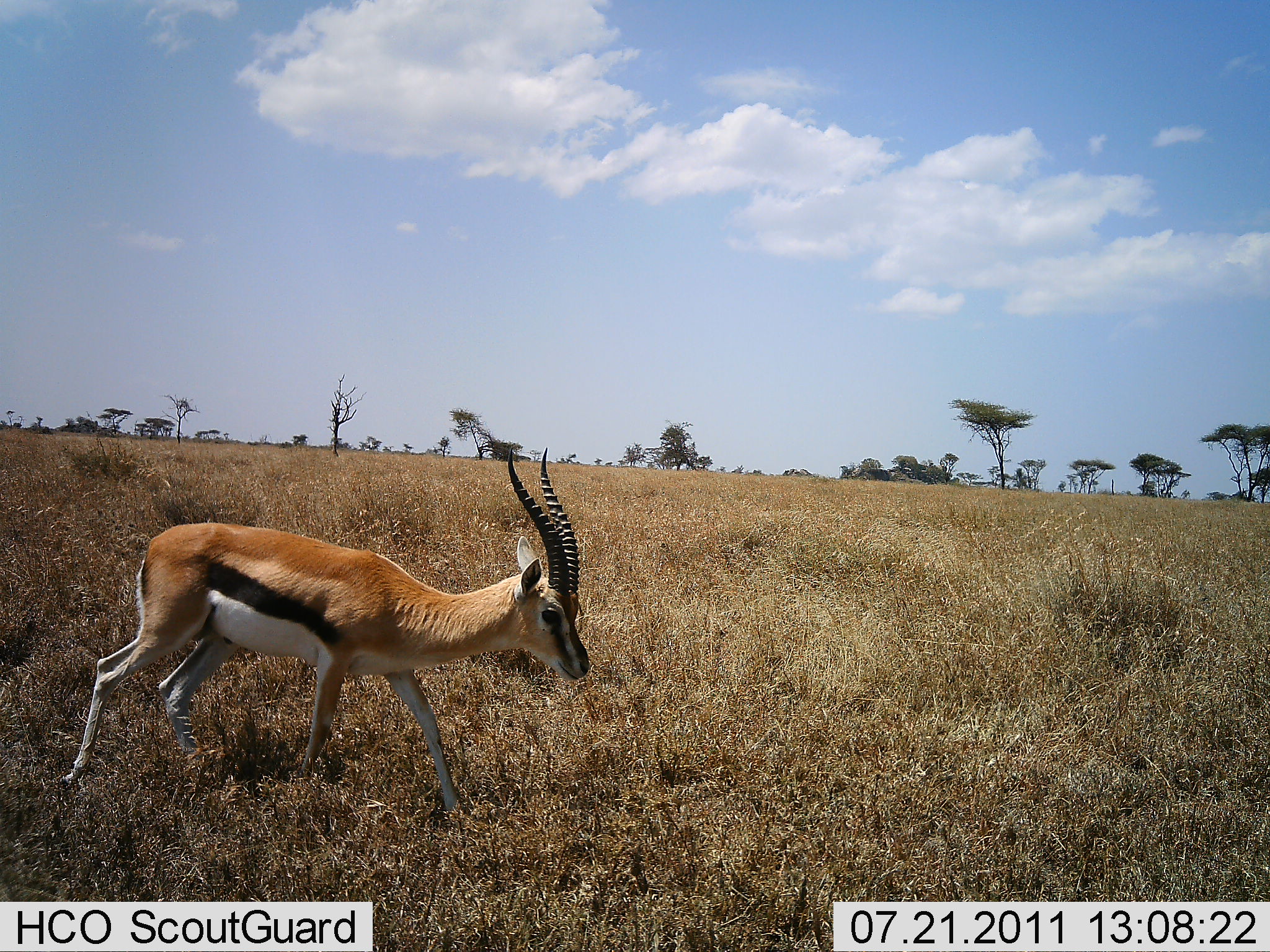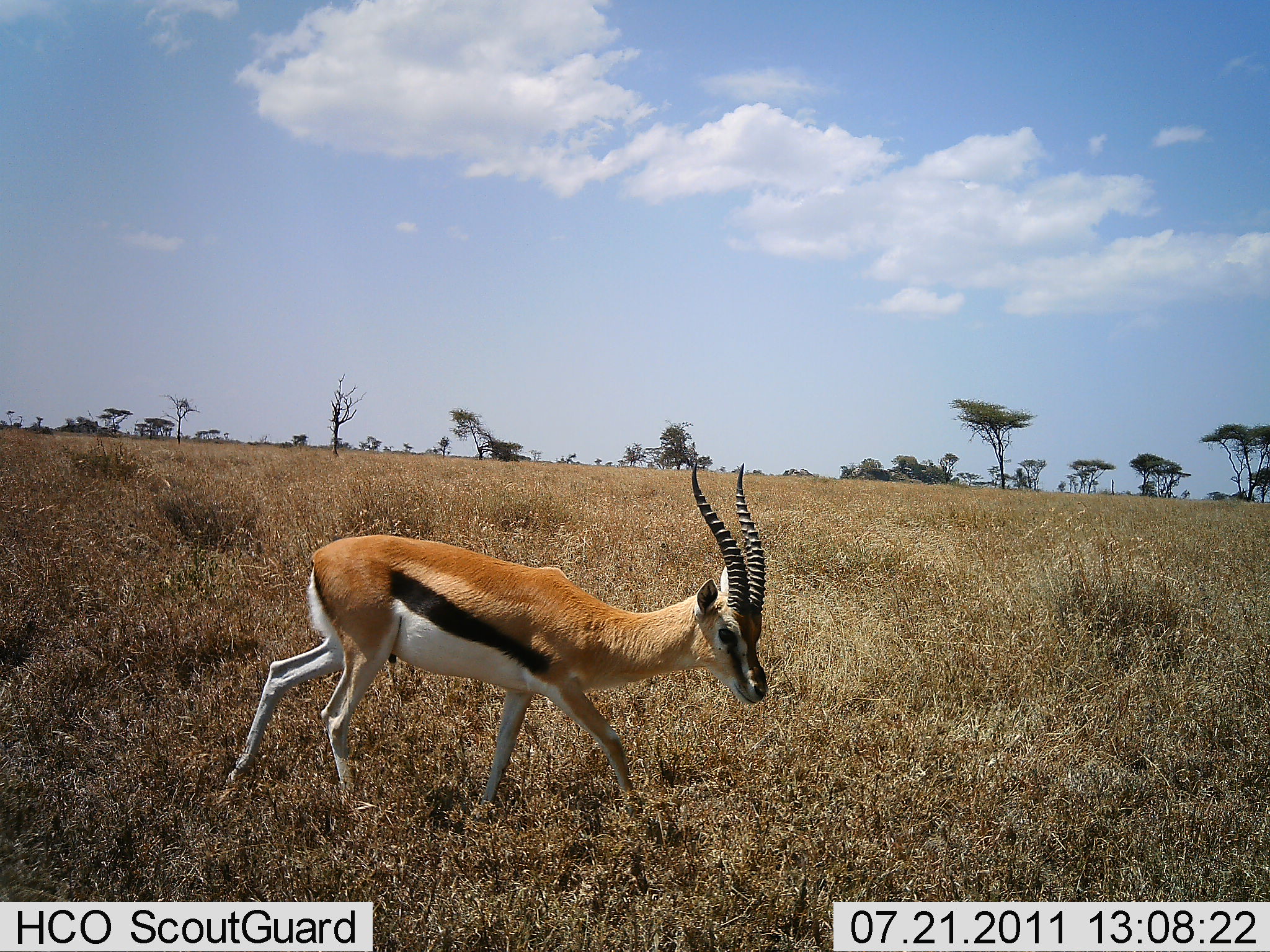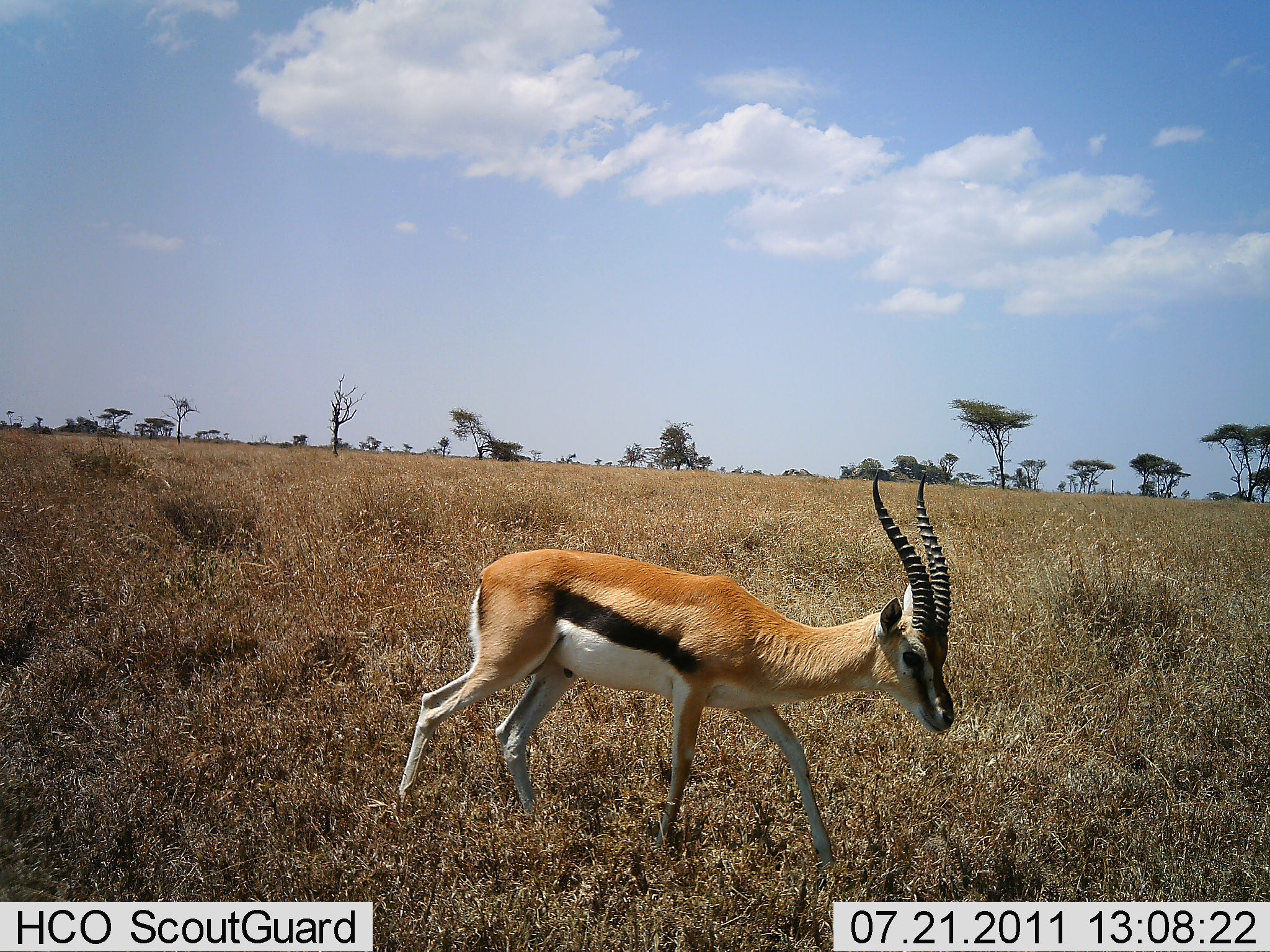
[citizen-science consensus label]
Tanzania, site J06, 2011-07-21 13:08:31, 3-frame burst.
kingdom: Animalia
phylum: Chordata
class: Mammalia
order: Artiodactyla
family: Bovidae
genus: Eudorcas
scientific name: Eudorcas thomsonii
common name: thomson's gazelle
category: gazellethomsons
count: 1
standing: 0%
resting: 0%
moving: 100%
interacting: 0%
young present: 0%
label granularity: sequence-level